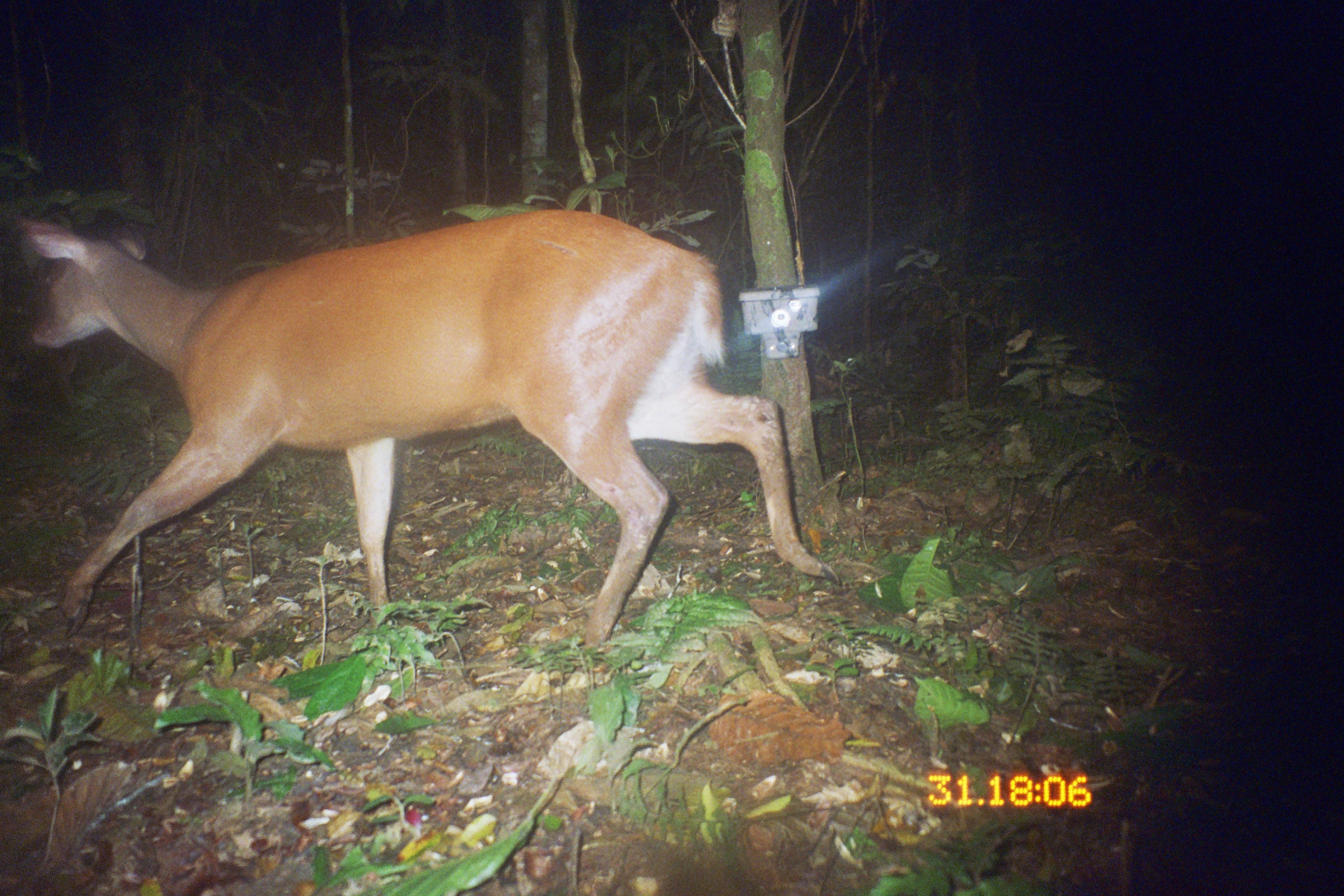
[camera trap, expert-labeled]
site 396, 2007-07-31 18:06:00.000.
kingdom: Animalia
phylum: Chordata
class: Mammalia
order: Artiodactyla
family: Cervidae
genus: Mazama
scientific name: Mazama americana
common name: red brocket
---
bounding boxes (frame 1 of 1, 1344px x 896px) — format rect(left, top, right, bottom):
mazama americana: rect(17, 206, 834, 647)